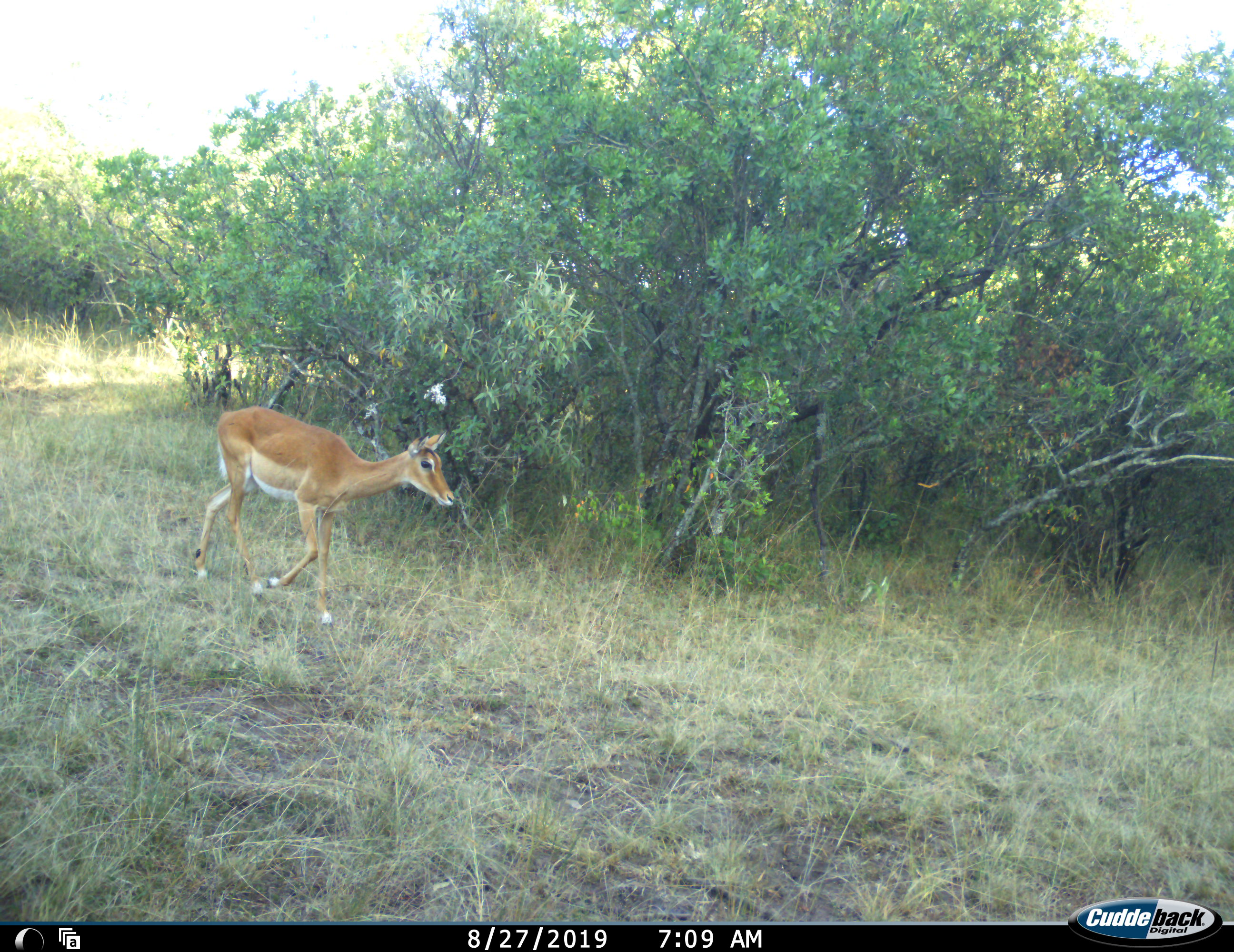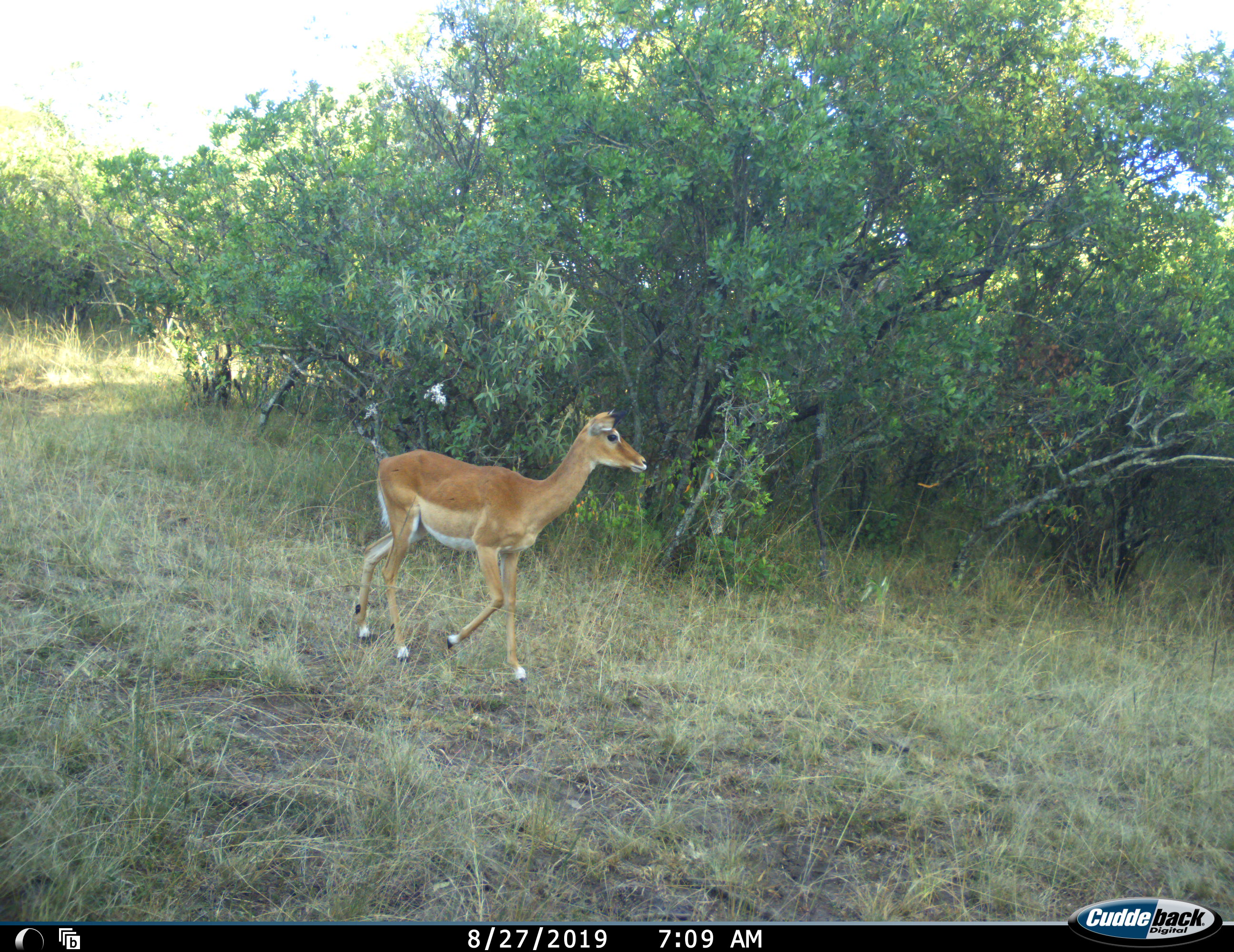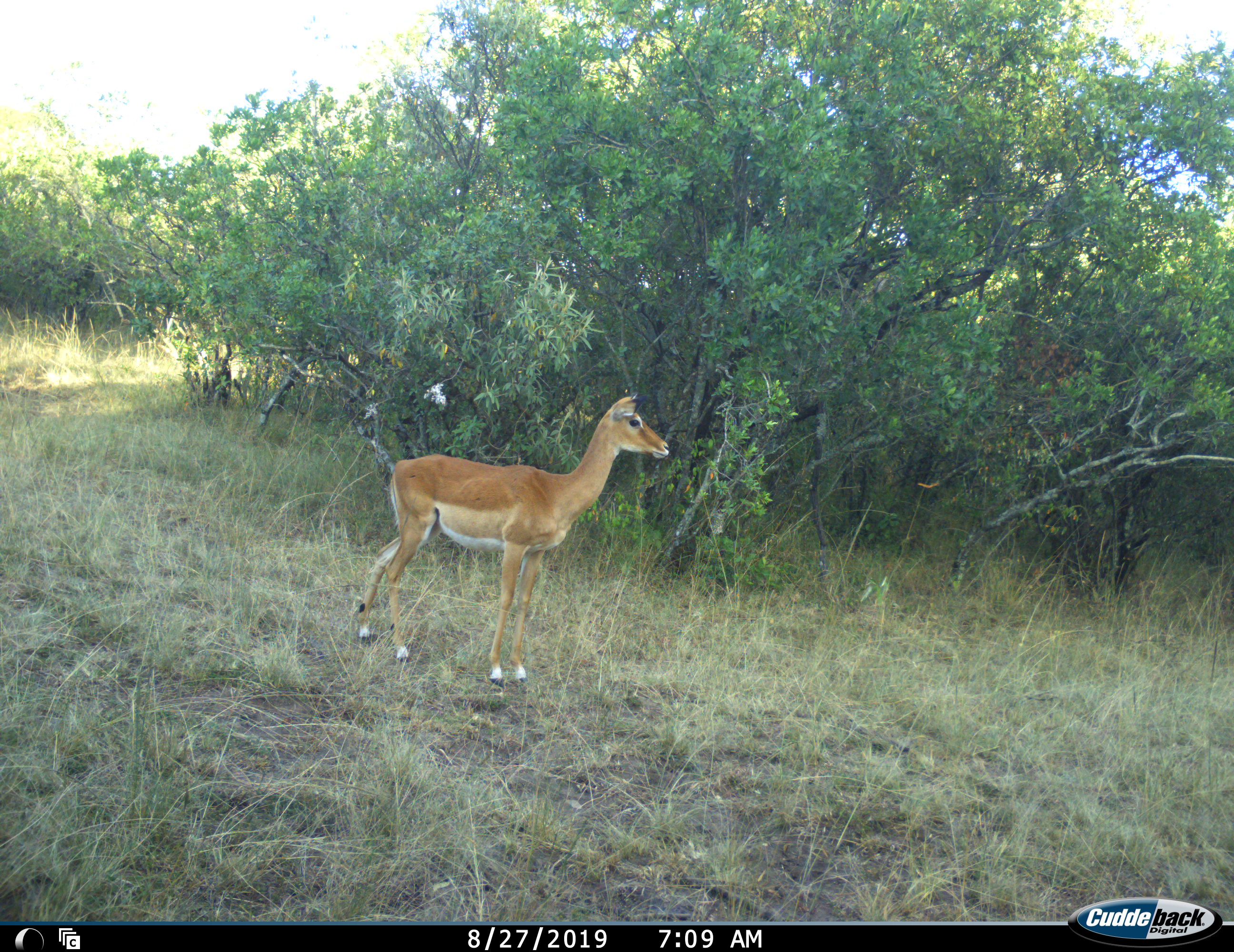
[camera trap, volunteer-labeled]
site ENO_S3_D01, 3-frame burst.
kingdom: Animalia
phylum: Chordata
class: Mammalia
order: Artiodactyla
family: Bovidae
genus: Aepyceros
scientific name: Aepyceros melampus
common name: impala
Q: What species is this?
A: Impala (Aepyceros melampus).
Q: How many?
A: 1.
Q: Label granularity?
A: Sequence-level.